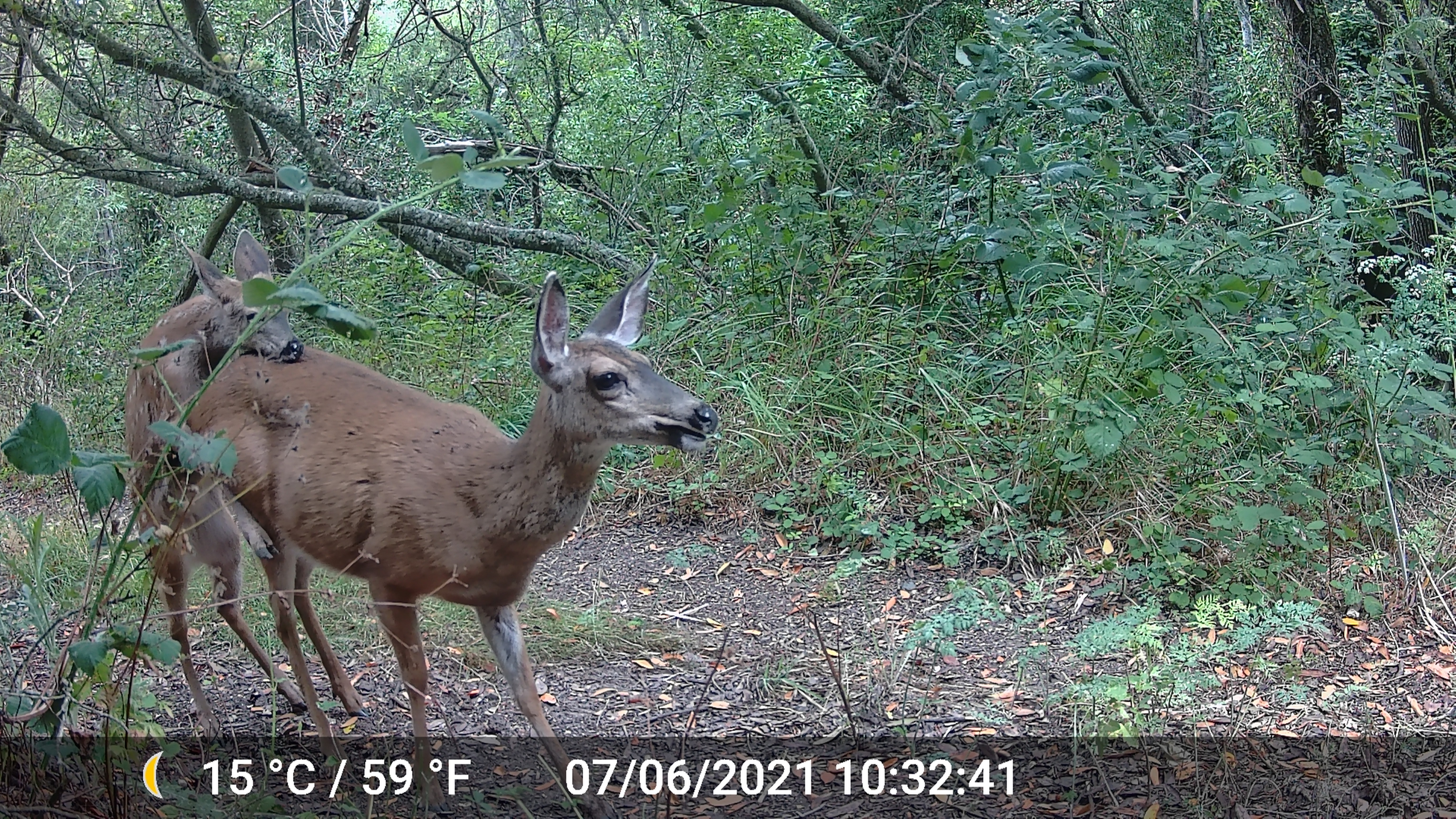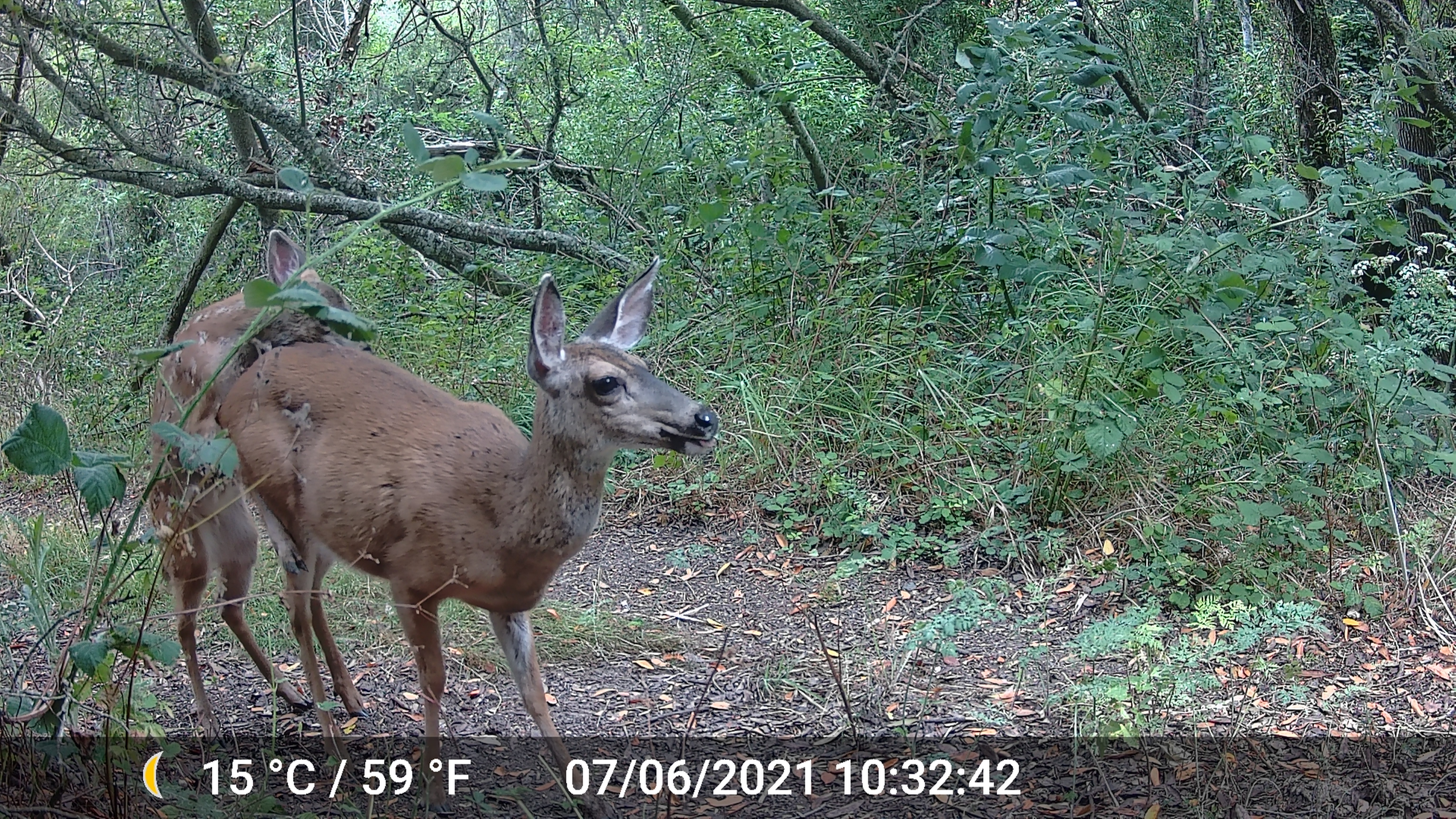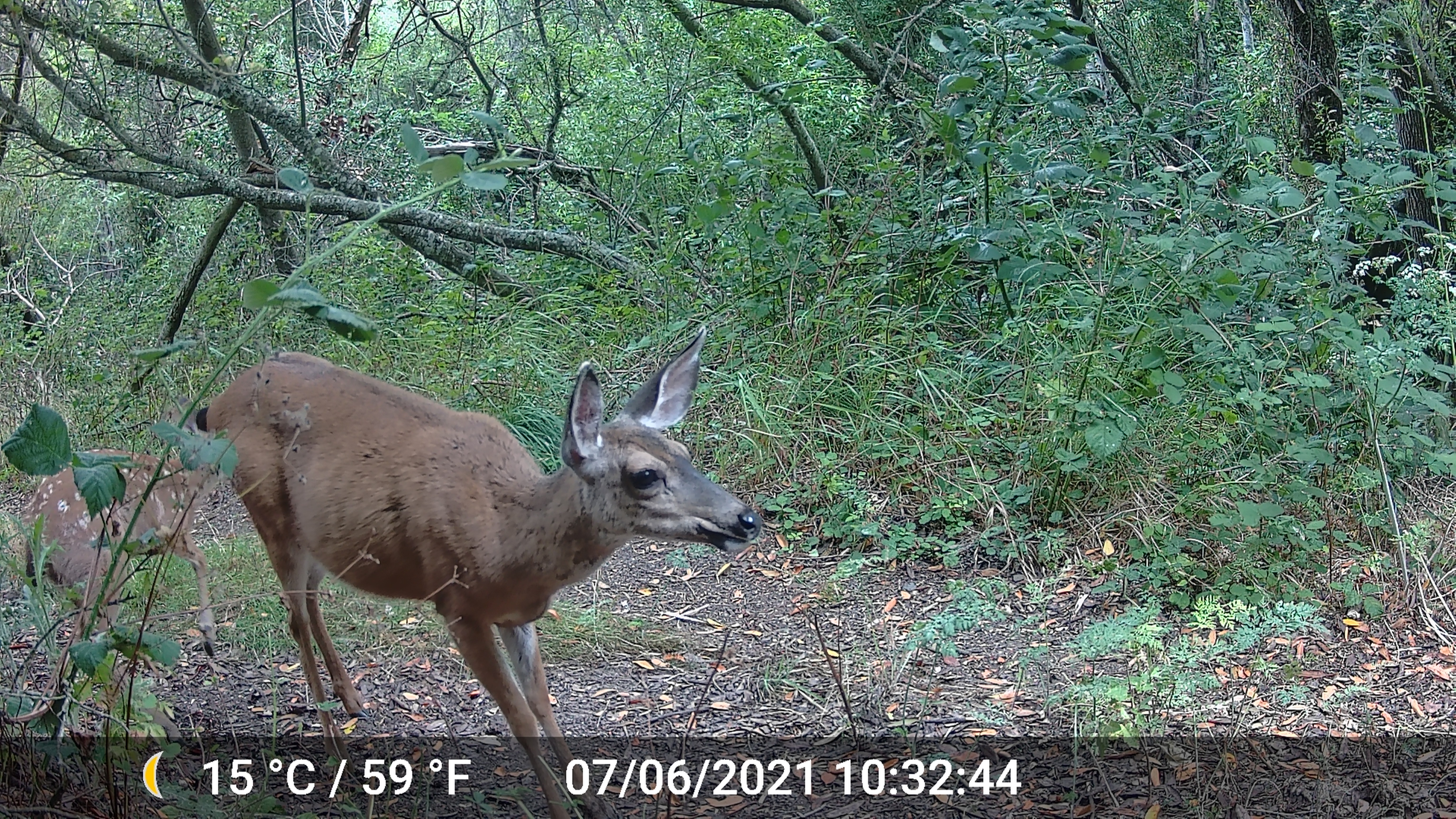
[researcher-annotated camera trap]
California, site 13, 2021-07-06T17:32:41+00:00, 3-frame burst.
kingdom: Animalia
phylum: Chordata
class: Mammalia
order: Artiodactyla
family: Cervidae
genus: Odocoileus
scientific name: Odocoileus hemionus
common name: mule deer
Mule deer (Odocoileus hemionus).